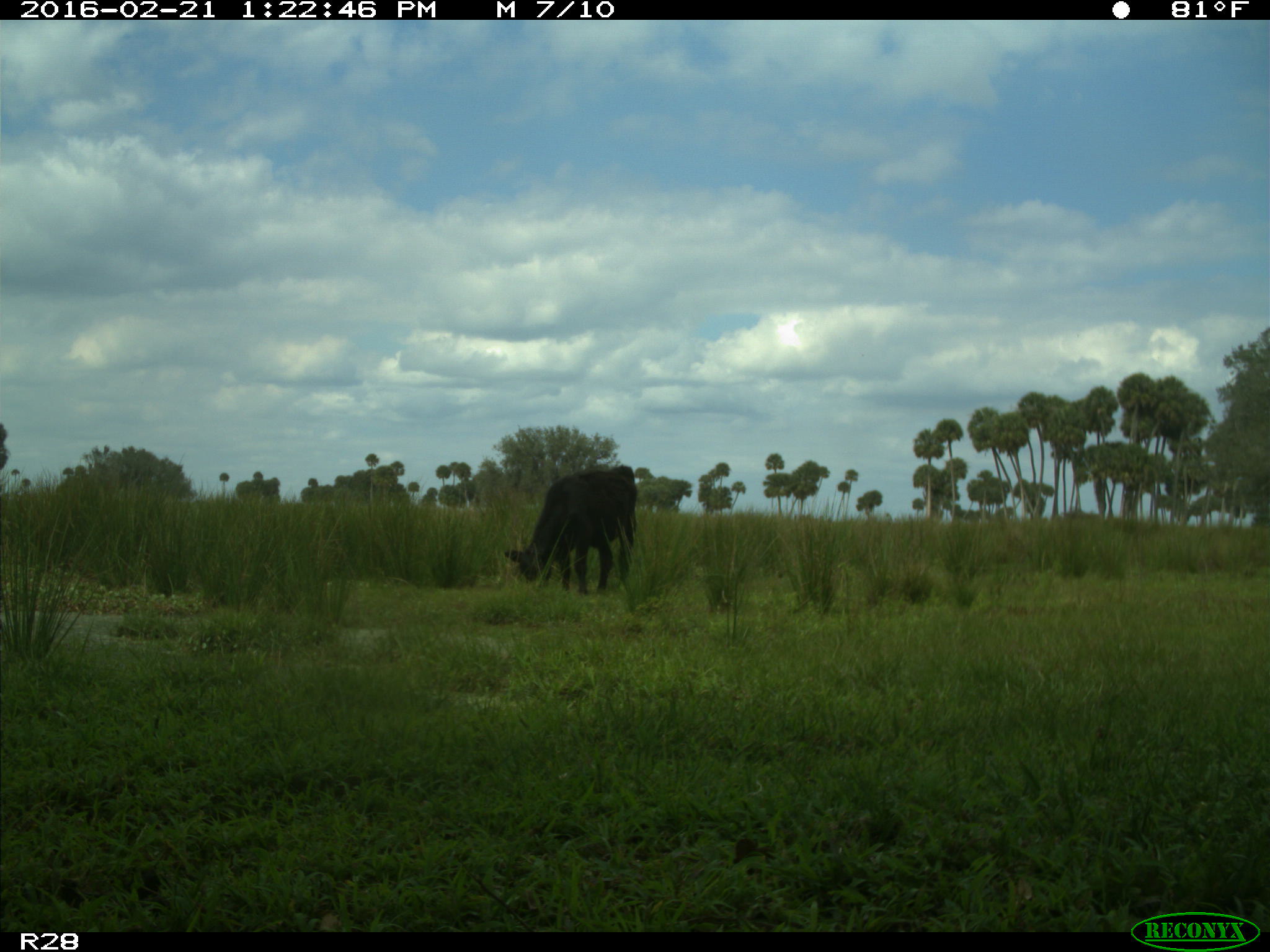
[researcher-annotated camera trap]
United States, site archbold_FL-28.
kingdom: Animalia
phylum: Chordata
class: Mammalia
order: Artiodactyla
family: Bovidae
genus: Bos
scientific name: Bos taurus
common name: domestic cow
Bos taurus (domestic cow).